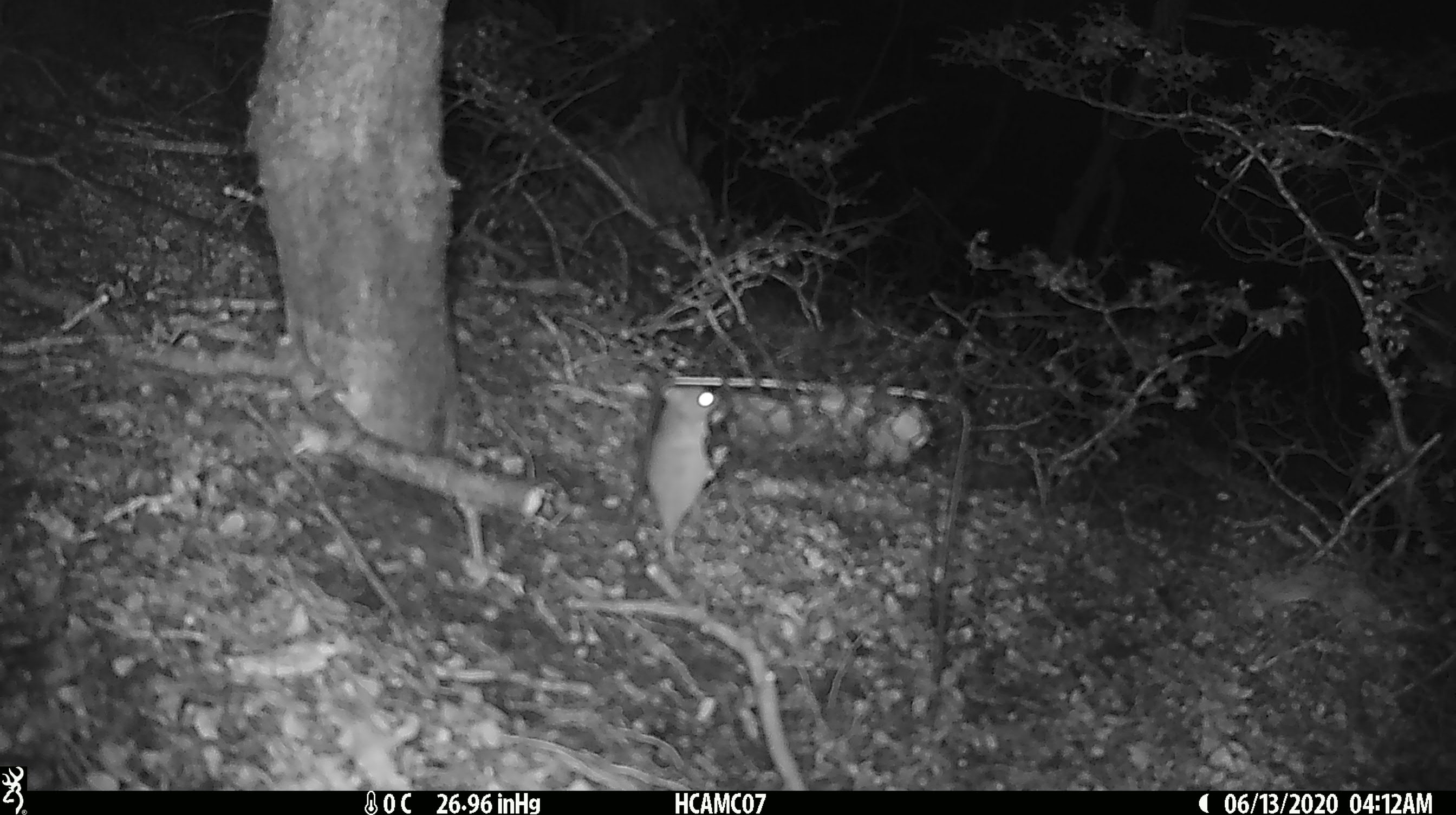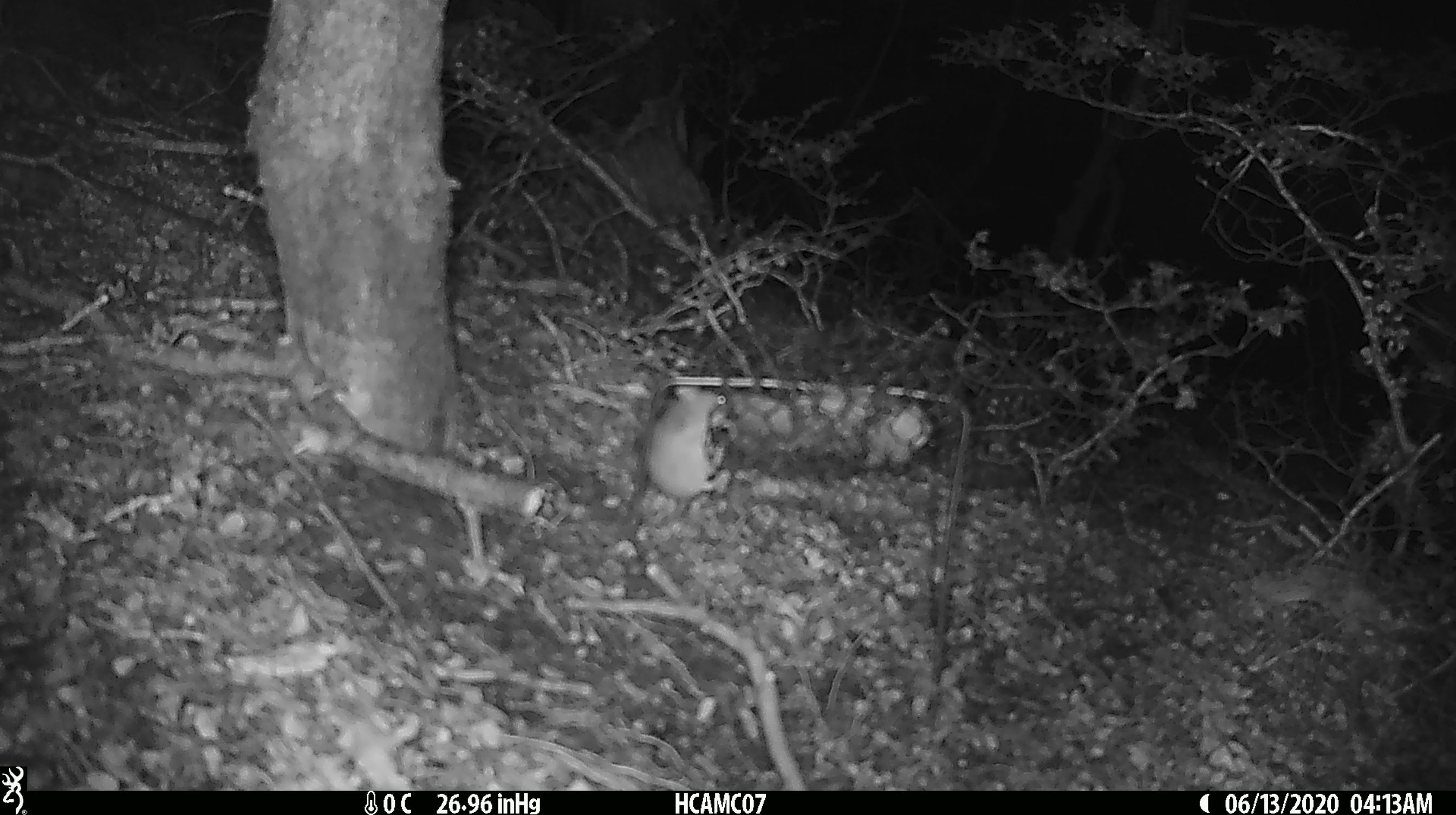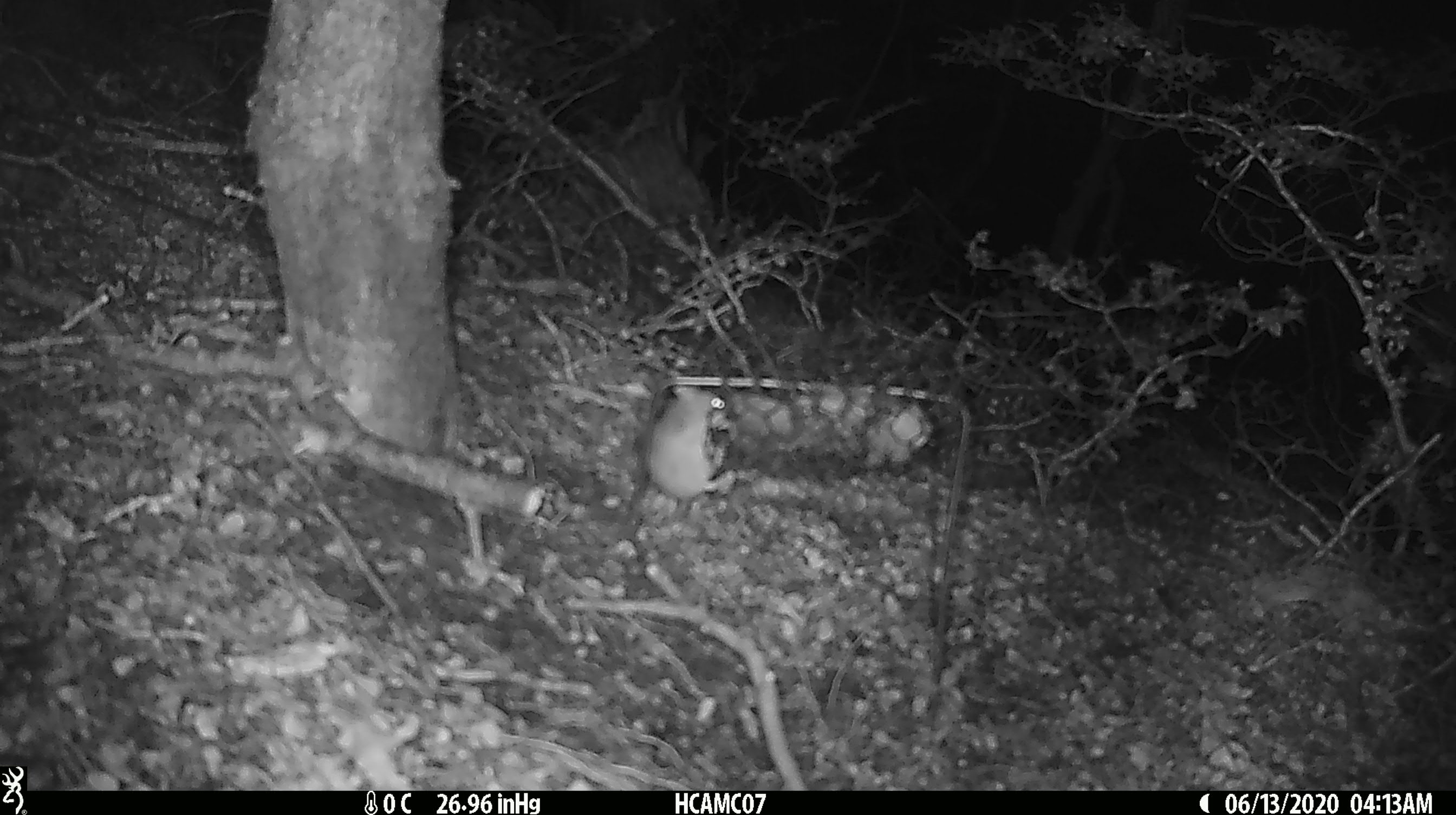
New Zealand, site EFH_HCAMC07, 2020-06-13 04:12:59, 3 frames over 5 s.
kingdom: Animalia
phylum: Chordata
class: Mammalia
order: Rodentia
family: Muridae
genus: Mus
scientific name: Mus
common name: mouse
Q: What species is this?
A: Mouse (Mus).